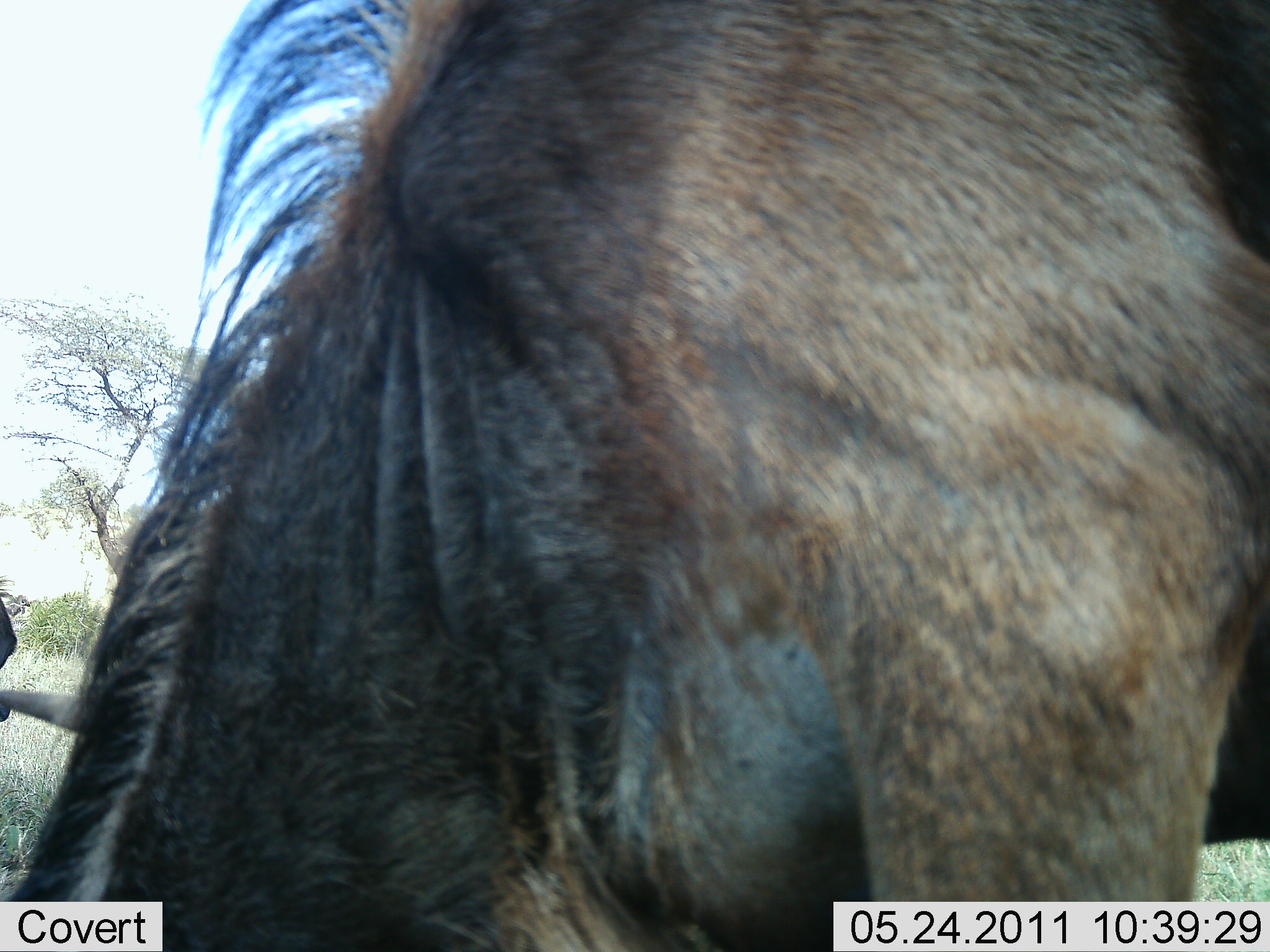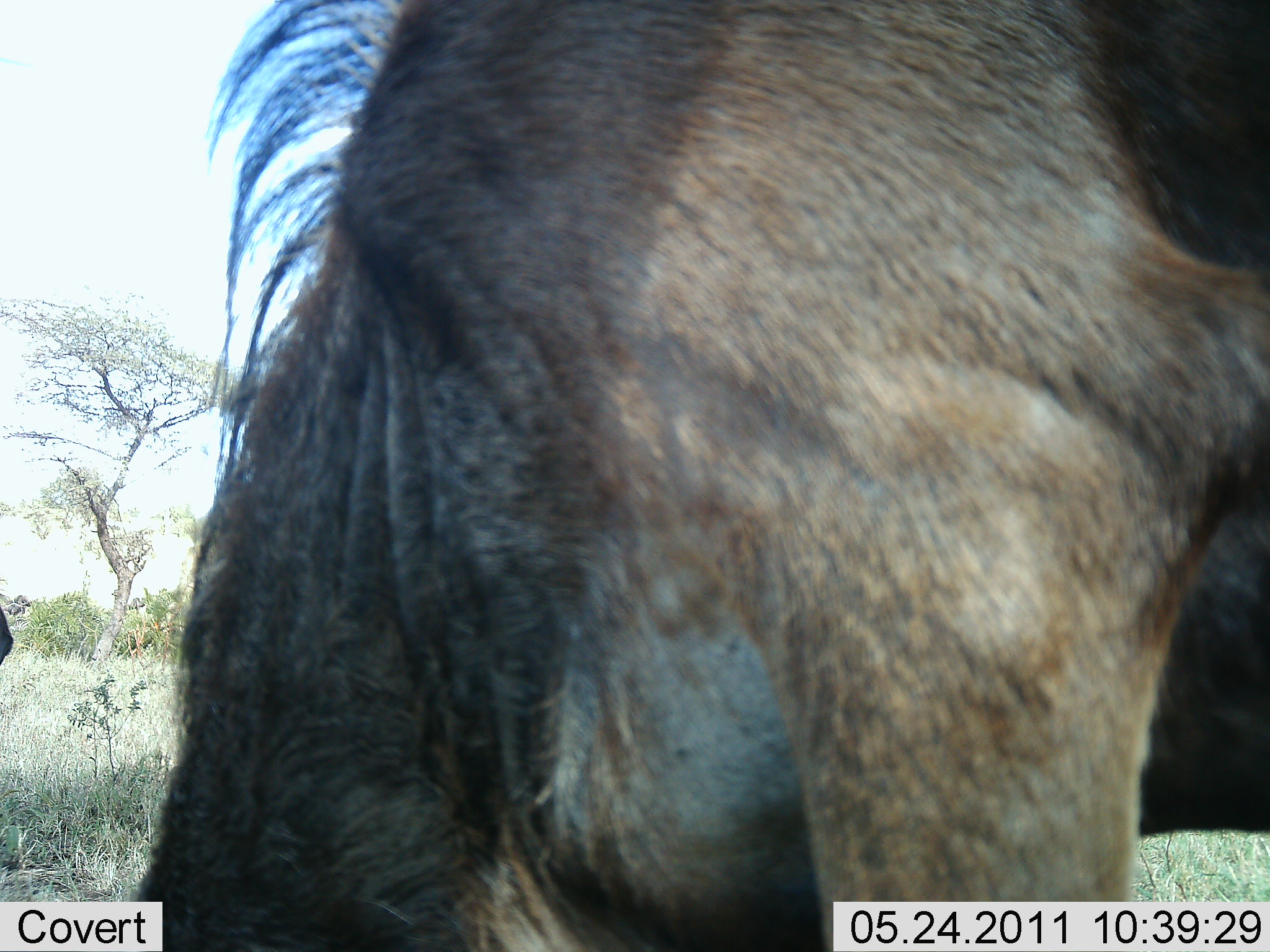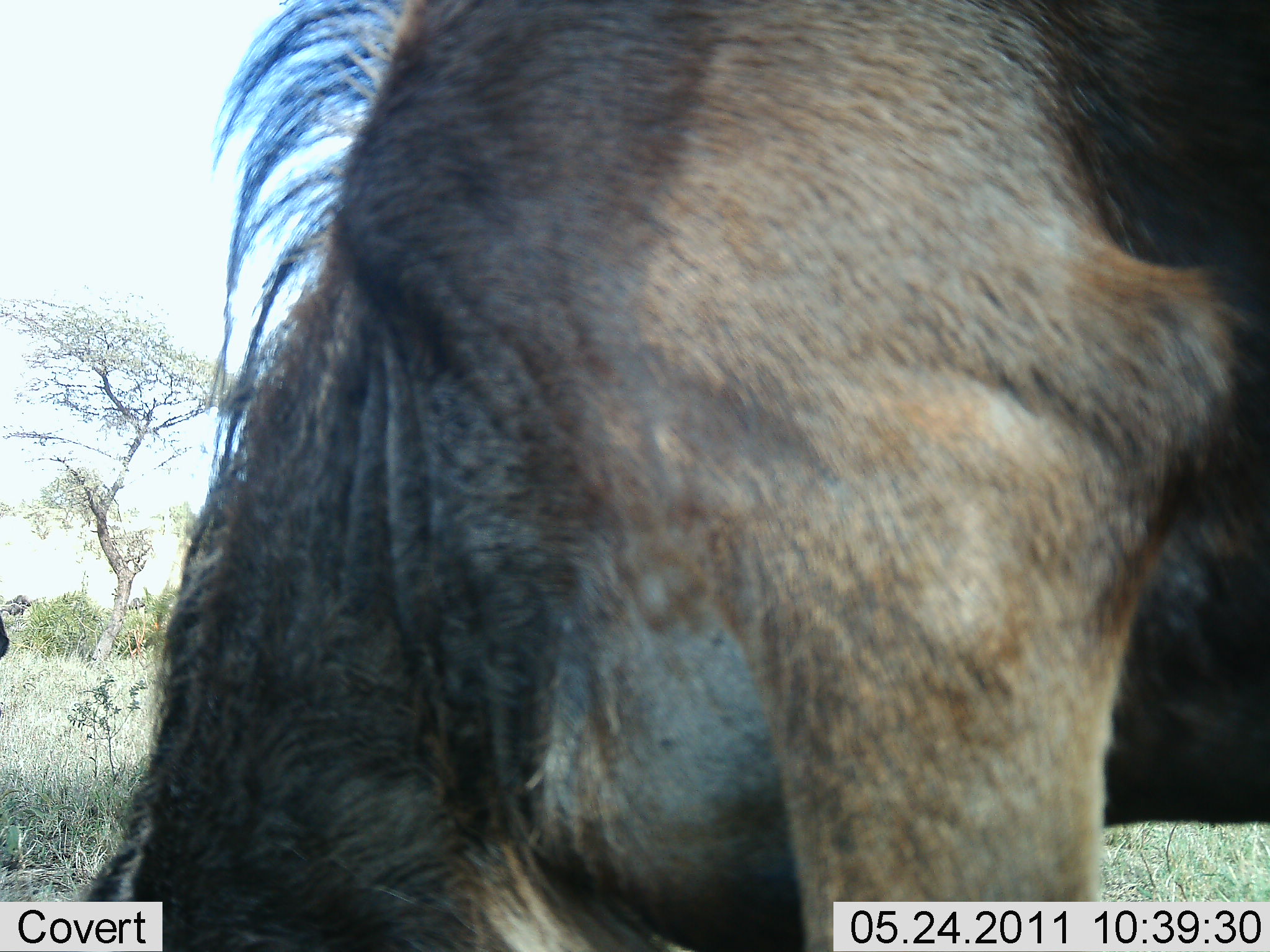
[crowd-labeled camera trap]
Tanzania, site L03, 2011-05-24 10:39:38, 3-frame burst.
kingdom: Animalia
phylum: Chordata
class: Mammalia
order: Artiodactyla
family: Bovidae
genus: Connochaetes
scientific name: Connochaetes taurinus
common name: blue wildebeest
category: wildebeest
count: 1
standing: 42%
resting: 0%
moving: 8%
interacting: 0%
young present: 0%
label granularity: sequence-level